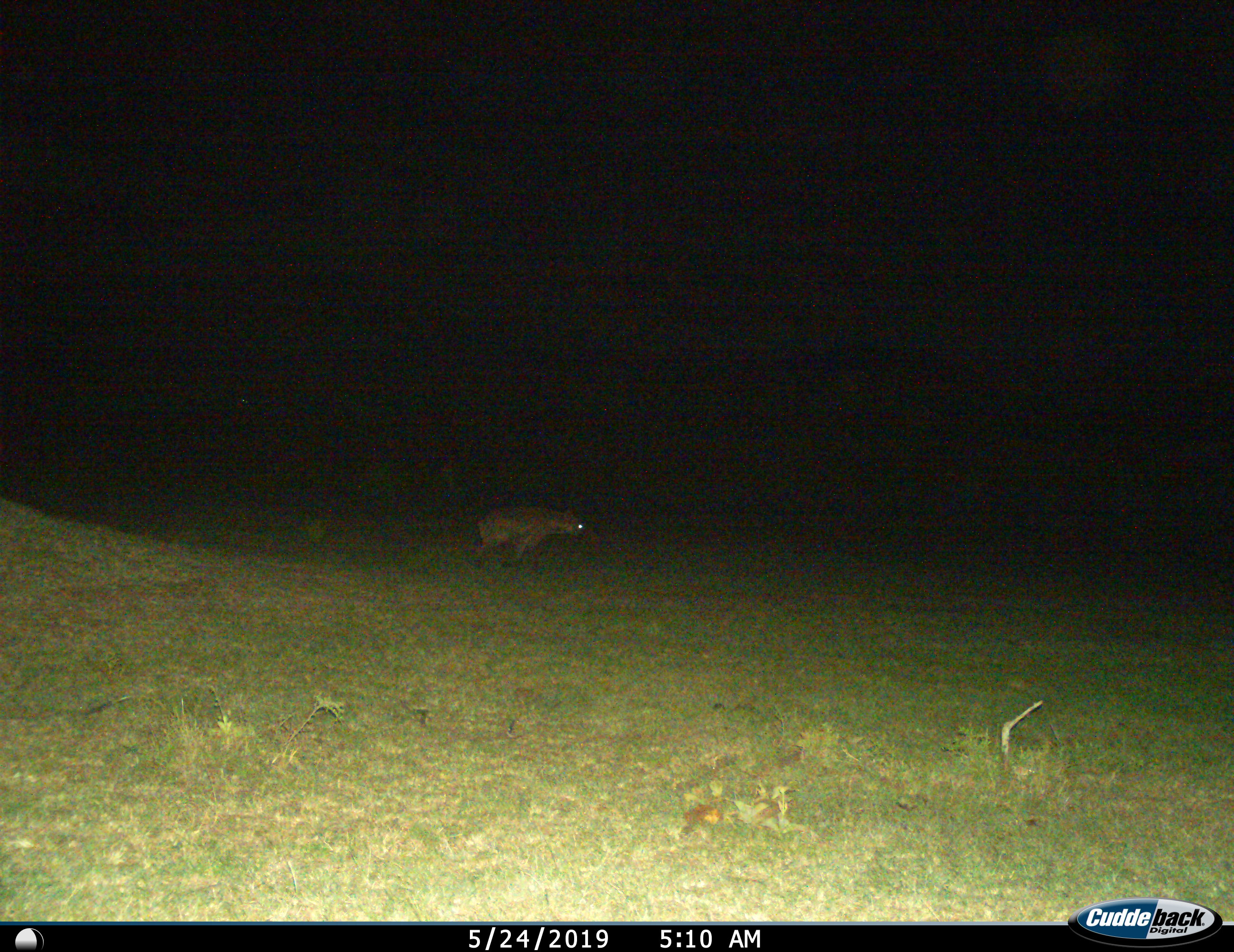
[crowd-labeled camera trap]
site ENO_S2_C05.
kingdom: Animalia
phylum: Chordata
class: Mammalia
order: Carnivora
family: Hyaenidae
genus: Crocuta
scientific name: Crocuta crocuta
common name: spotted hyena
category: hyenaspotted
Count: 1.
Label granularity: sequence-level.